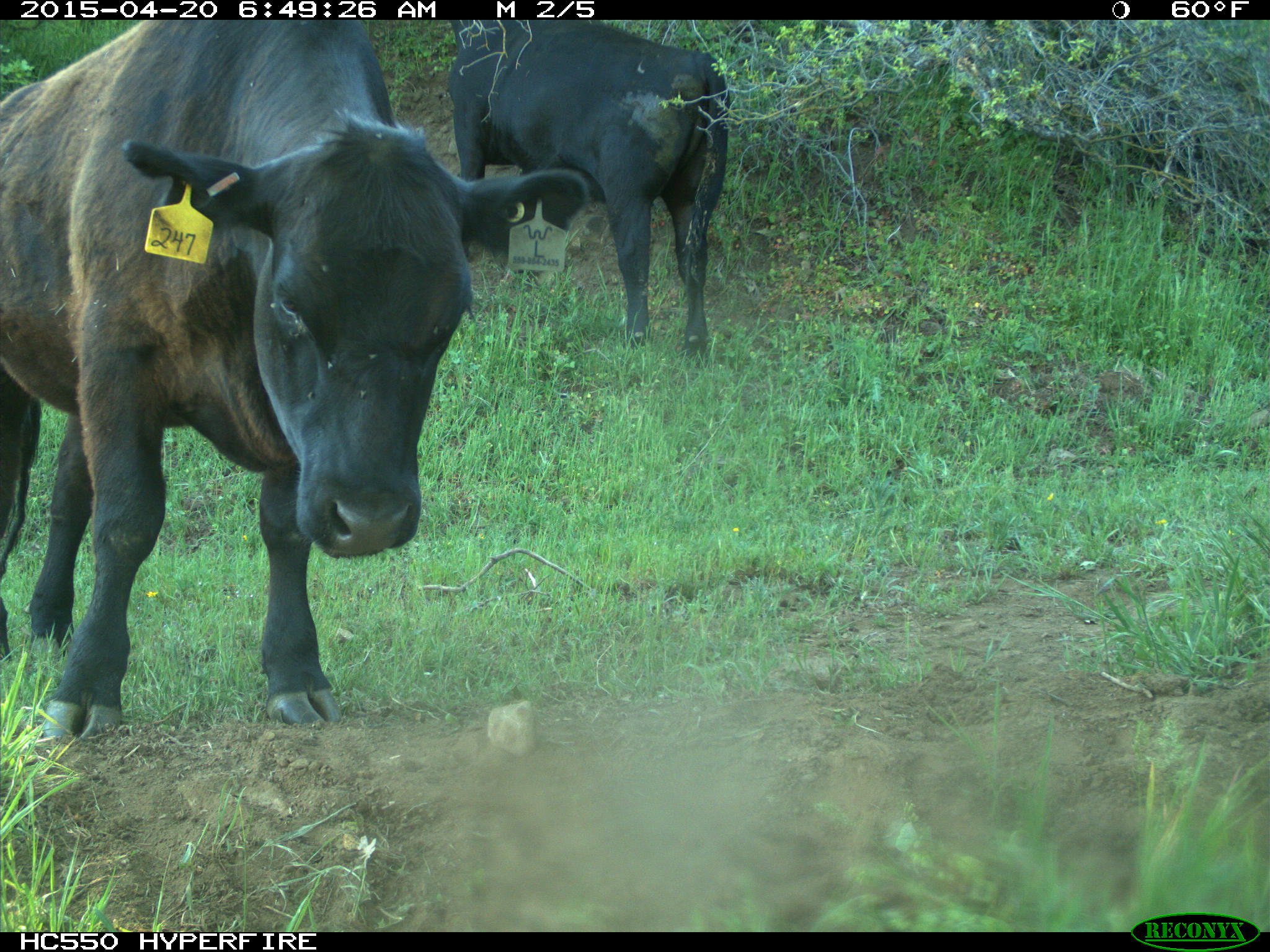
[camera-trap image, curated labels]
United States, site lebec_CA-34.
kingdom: Animalia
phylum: Chordata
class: Mammalia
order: Artiodactyla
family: Bovidae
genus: Bos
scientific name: Bos taurus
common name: domestic cow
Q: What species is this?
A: Bos taurus (domestic cow).